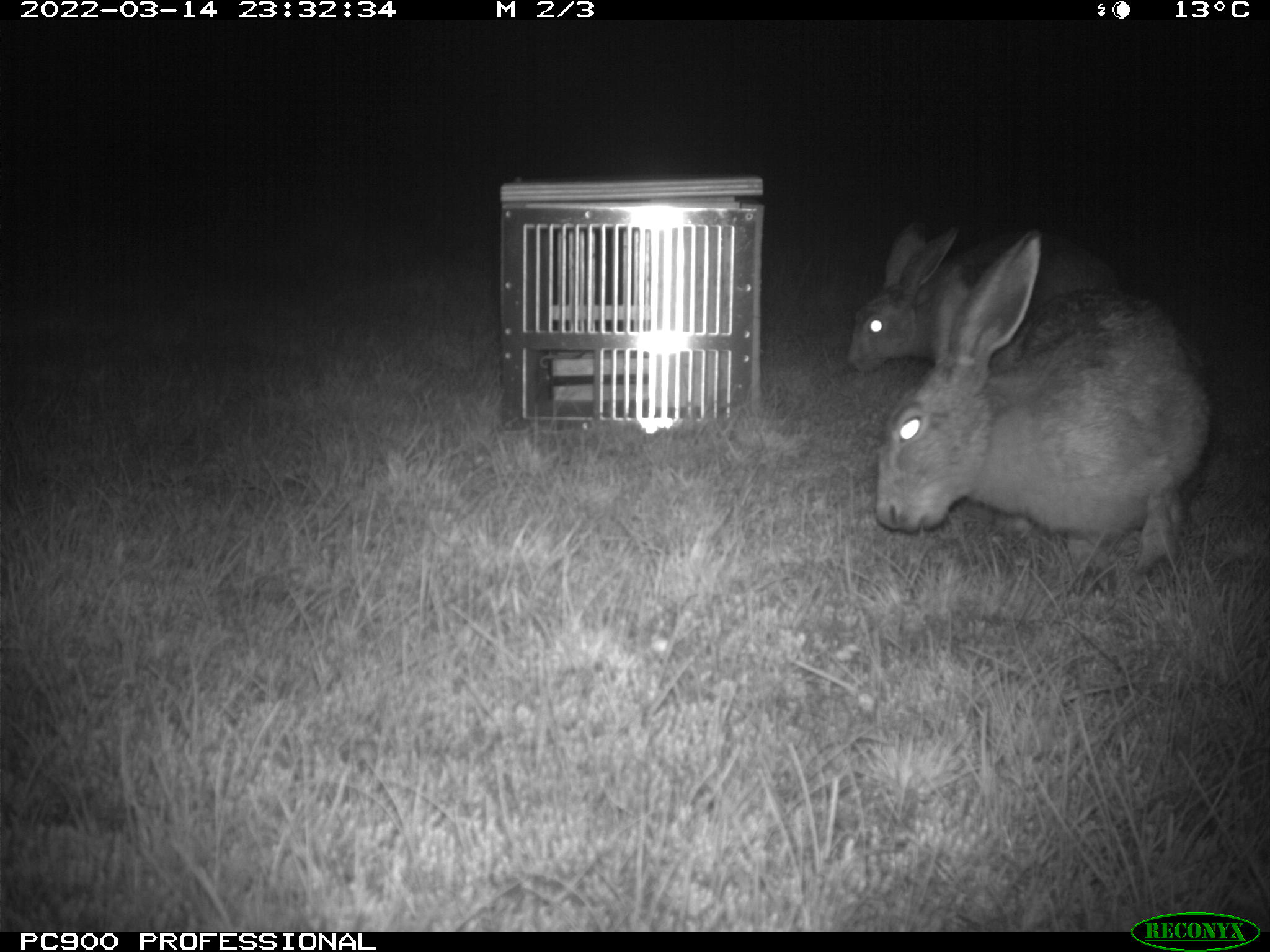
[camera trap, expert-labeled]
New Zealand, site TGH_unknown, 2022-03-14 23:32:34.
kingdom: Animalia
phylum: Chordata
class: Mammalia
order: Lagomorpha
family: Leporidae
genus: Lepus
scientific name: Lepus europaeus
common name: brown hare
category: hare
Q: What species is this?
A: Hare (brown hare) (Lepus europaeus).